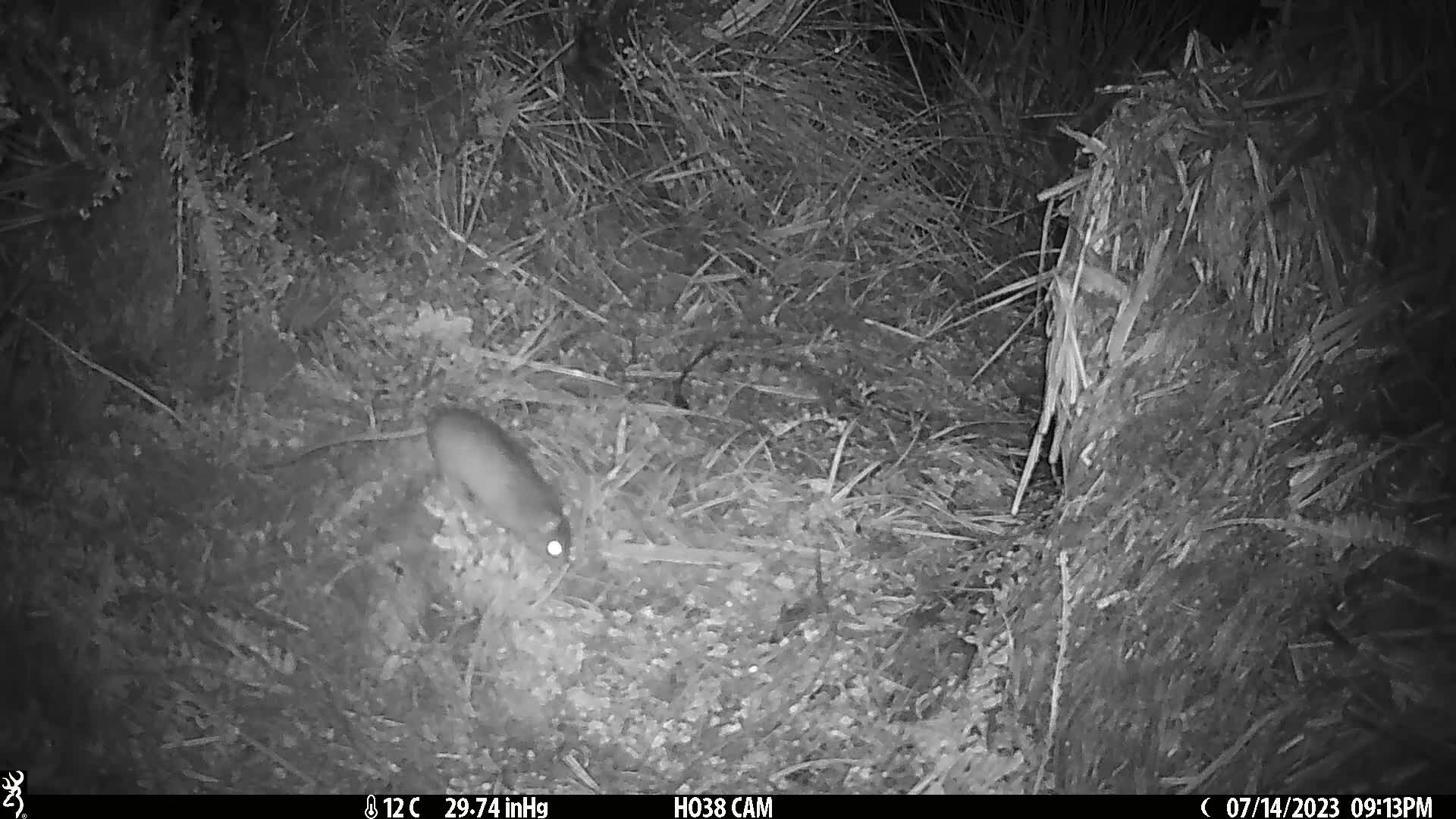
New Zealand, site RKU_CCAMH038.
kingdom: Animalia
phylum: Chordata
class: Mammalia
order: Rodentia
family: Muridae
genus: Rattus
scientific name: Rattus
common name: rat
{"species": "rat (Rattus)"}